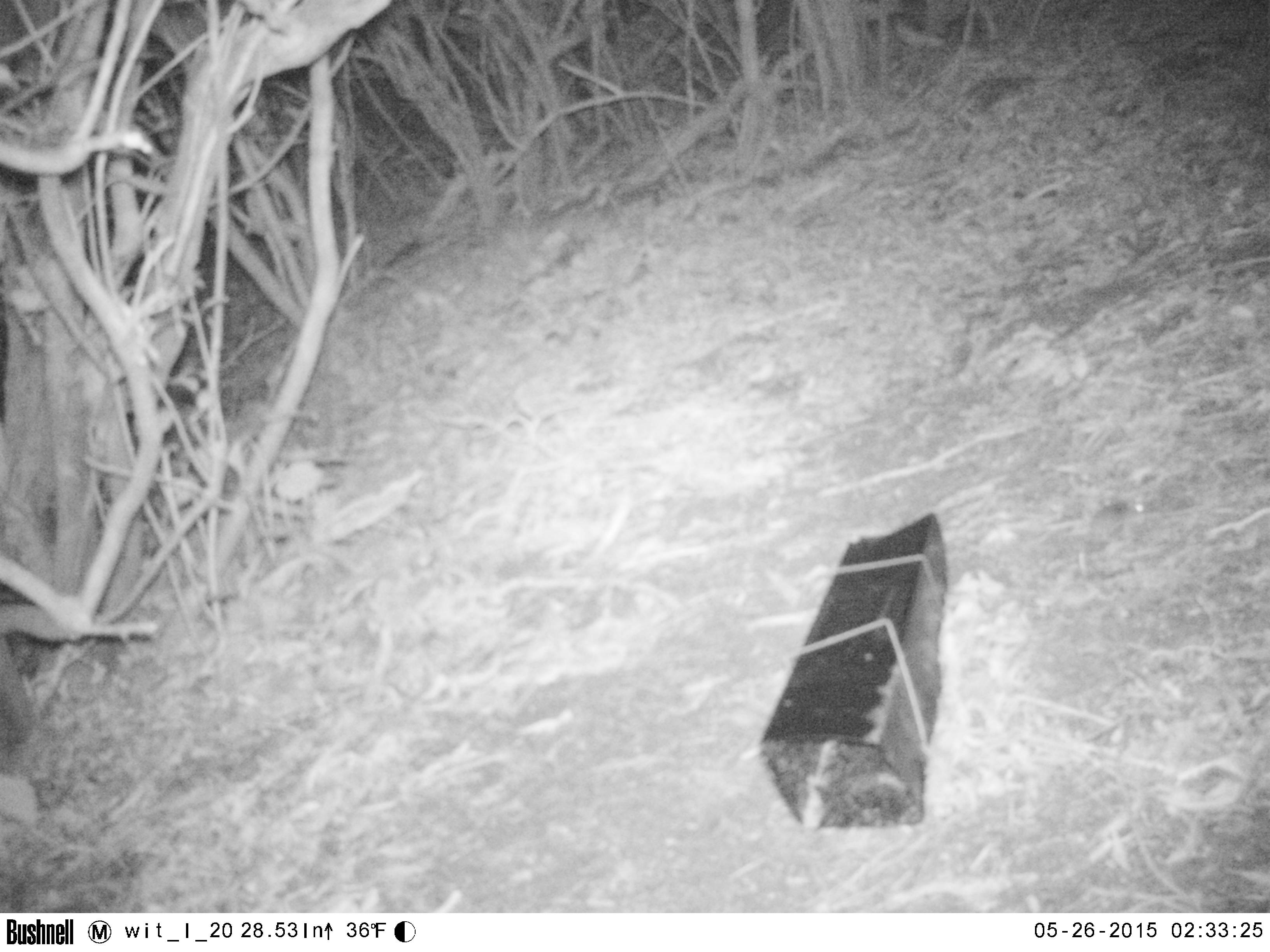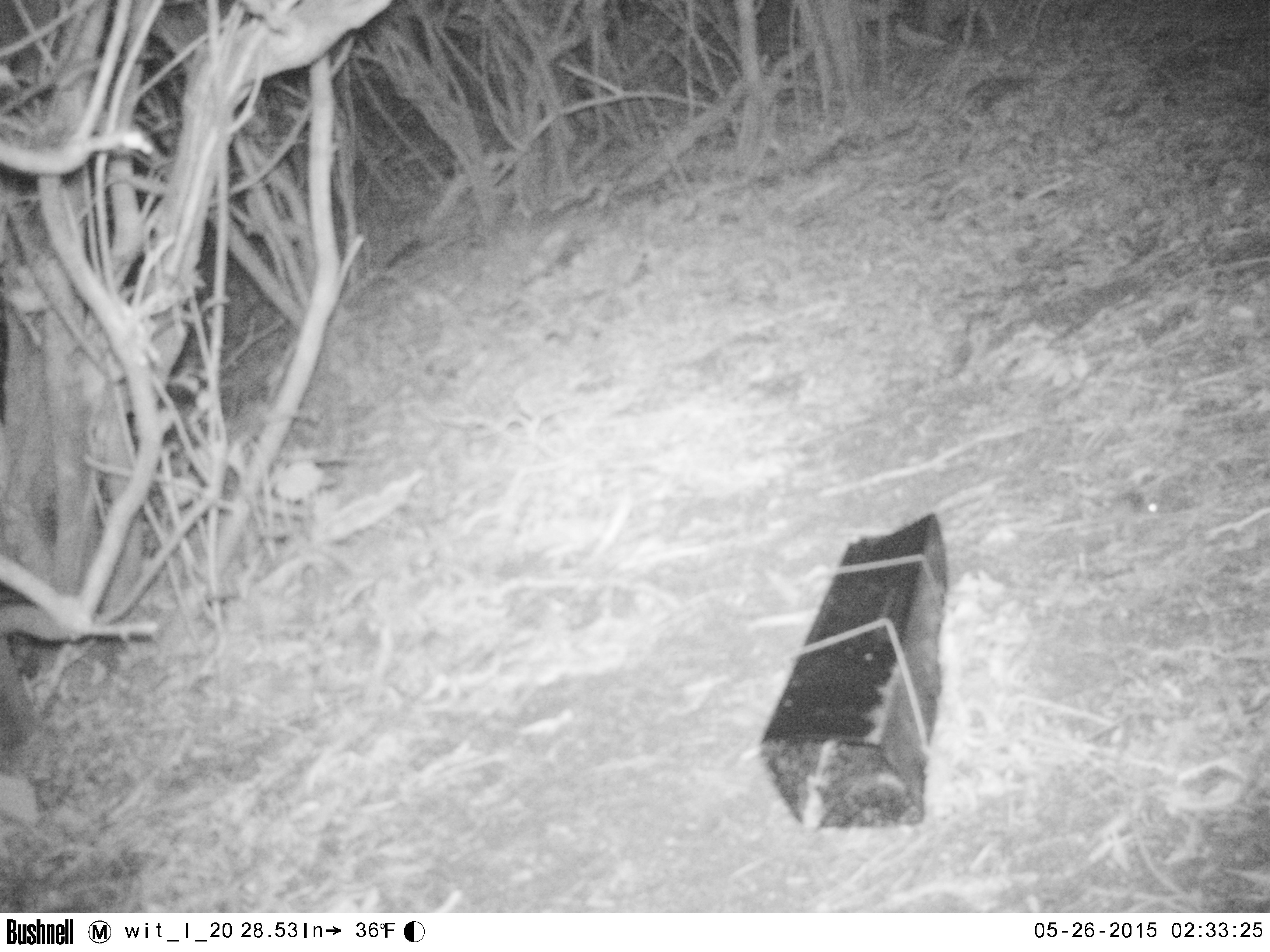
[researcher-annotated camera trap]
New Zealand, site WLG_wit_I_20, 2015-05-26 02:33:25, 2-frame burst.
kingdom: Animalia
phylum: Chordata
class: Mammalia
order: Rodentia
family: Muridae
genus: Mus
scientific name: Mus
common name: mouse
Mouse (Mus).